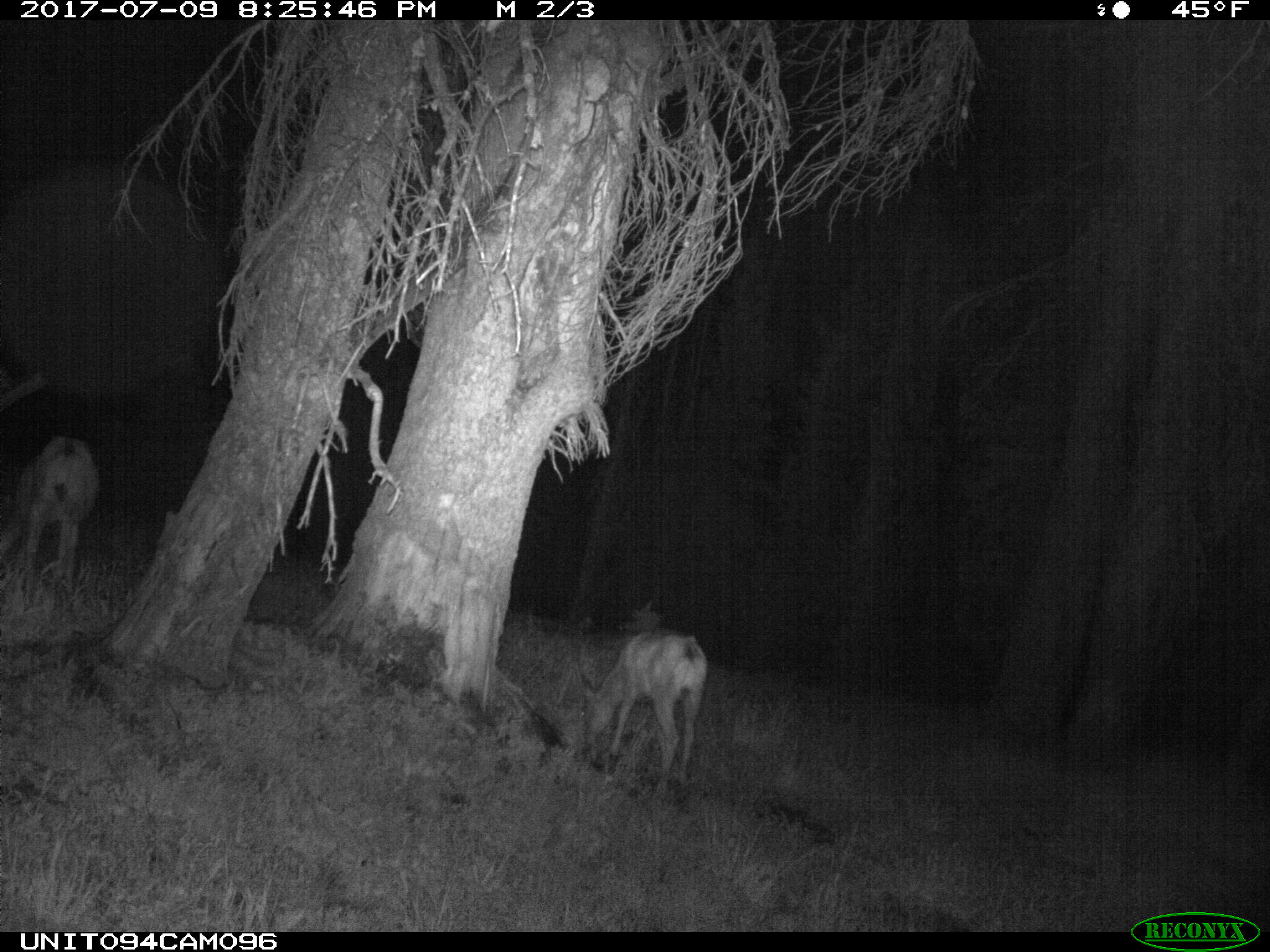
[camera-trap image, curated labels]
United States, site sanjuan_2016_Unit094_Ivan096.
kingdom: Animalia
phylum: Chordata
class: Mammalia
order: Artiodactyla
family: Cervidae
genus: Odocoileus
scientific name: Odocoileus hemionus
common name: mule deer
Odocoileus hemionus (mule deer).